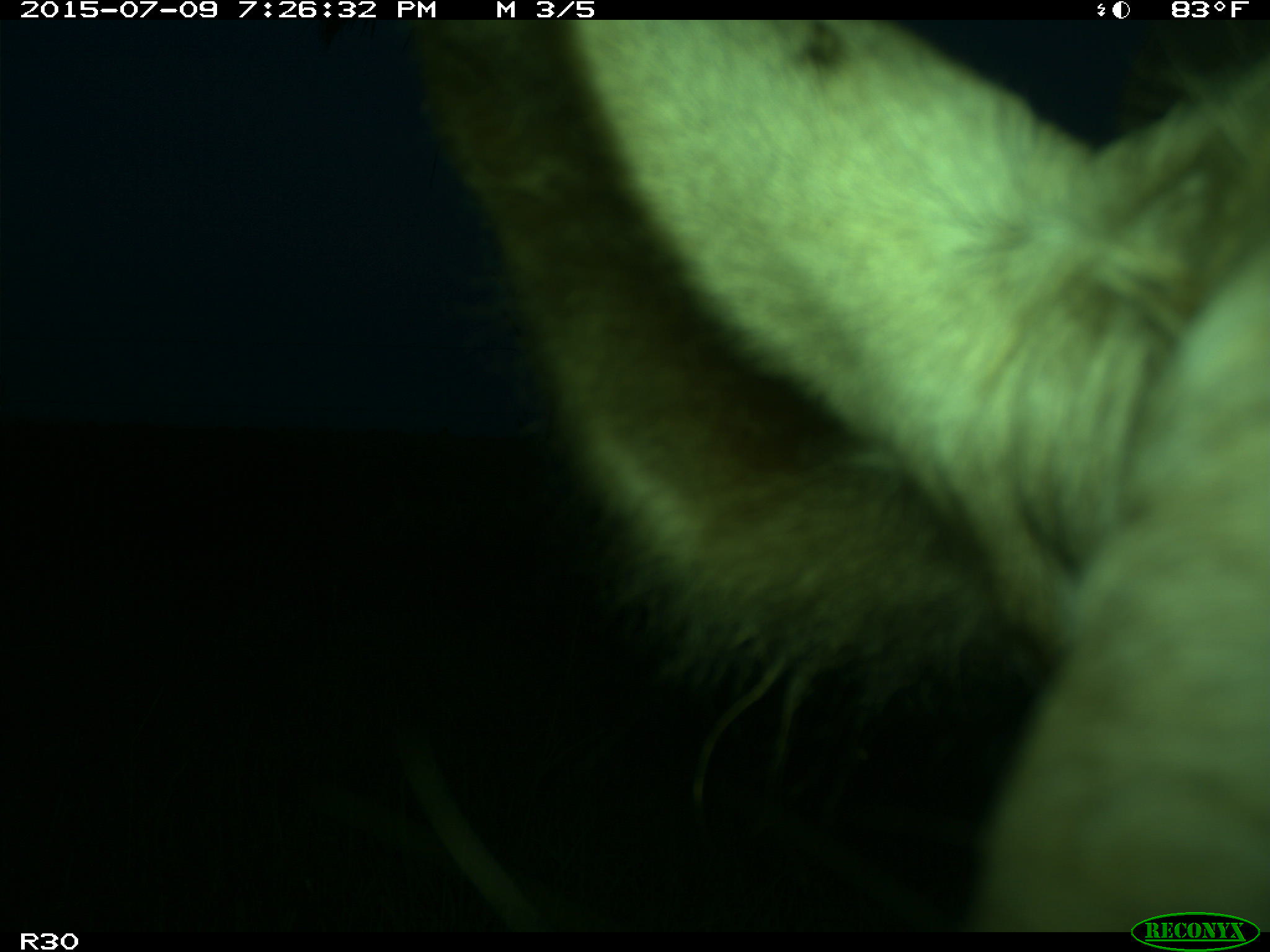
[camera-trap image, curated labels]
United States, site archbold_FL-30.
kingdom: Animalia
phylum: Chordata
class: Mammalia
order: Artiodactyla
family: Bovidae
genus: Bos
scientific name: Bos taurus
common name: domestic cow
Bos taurus (domestic cow).